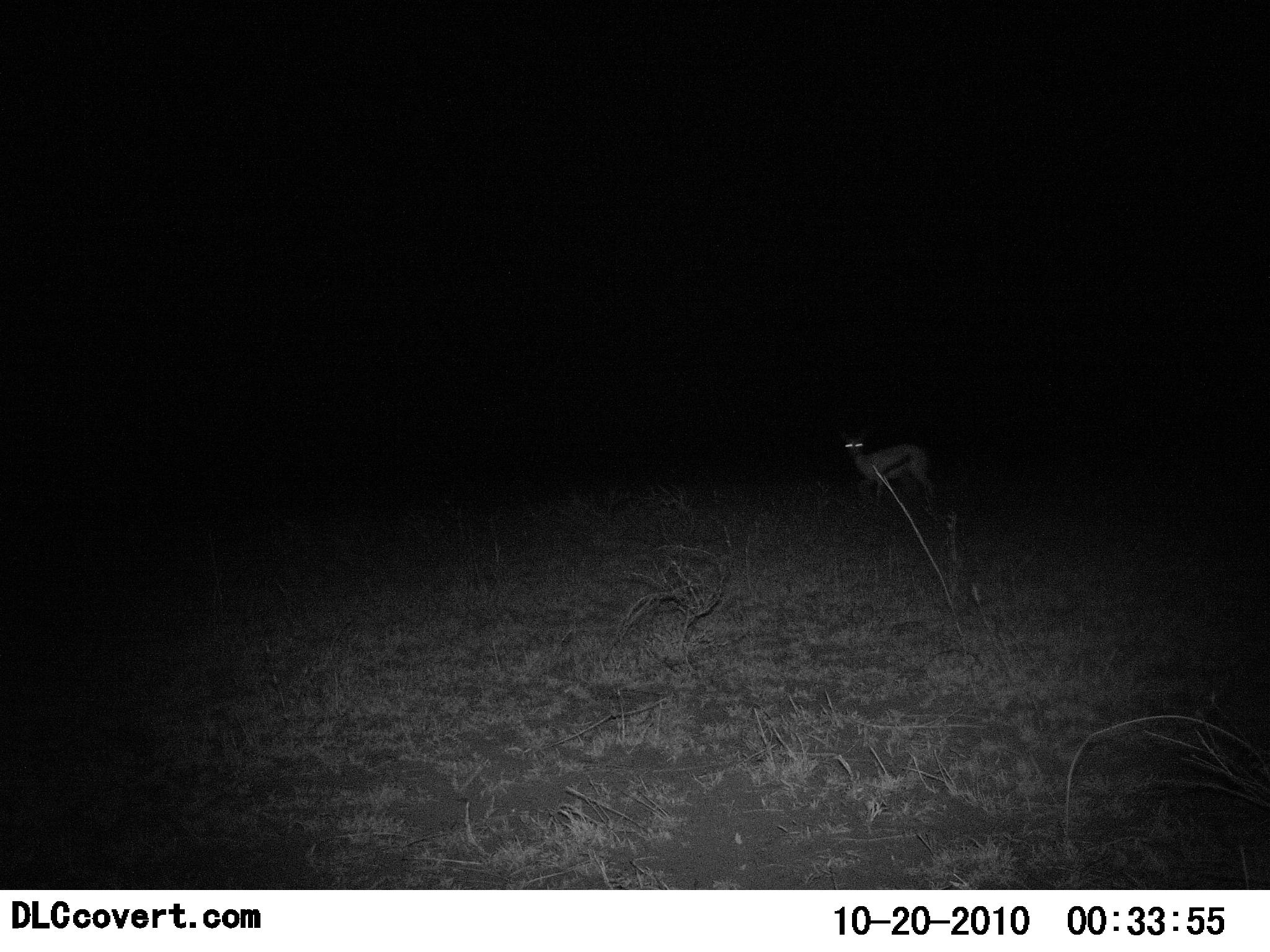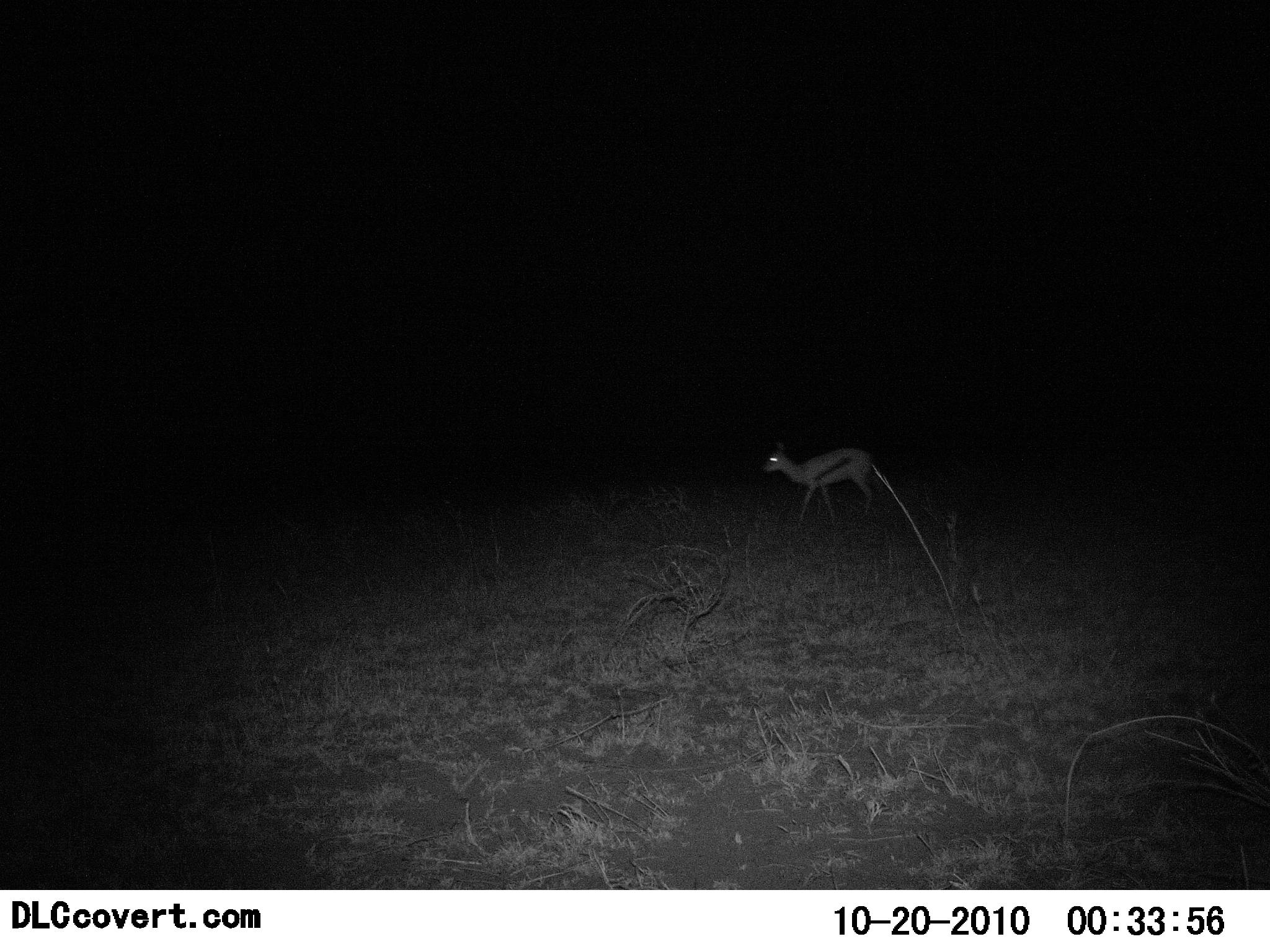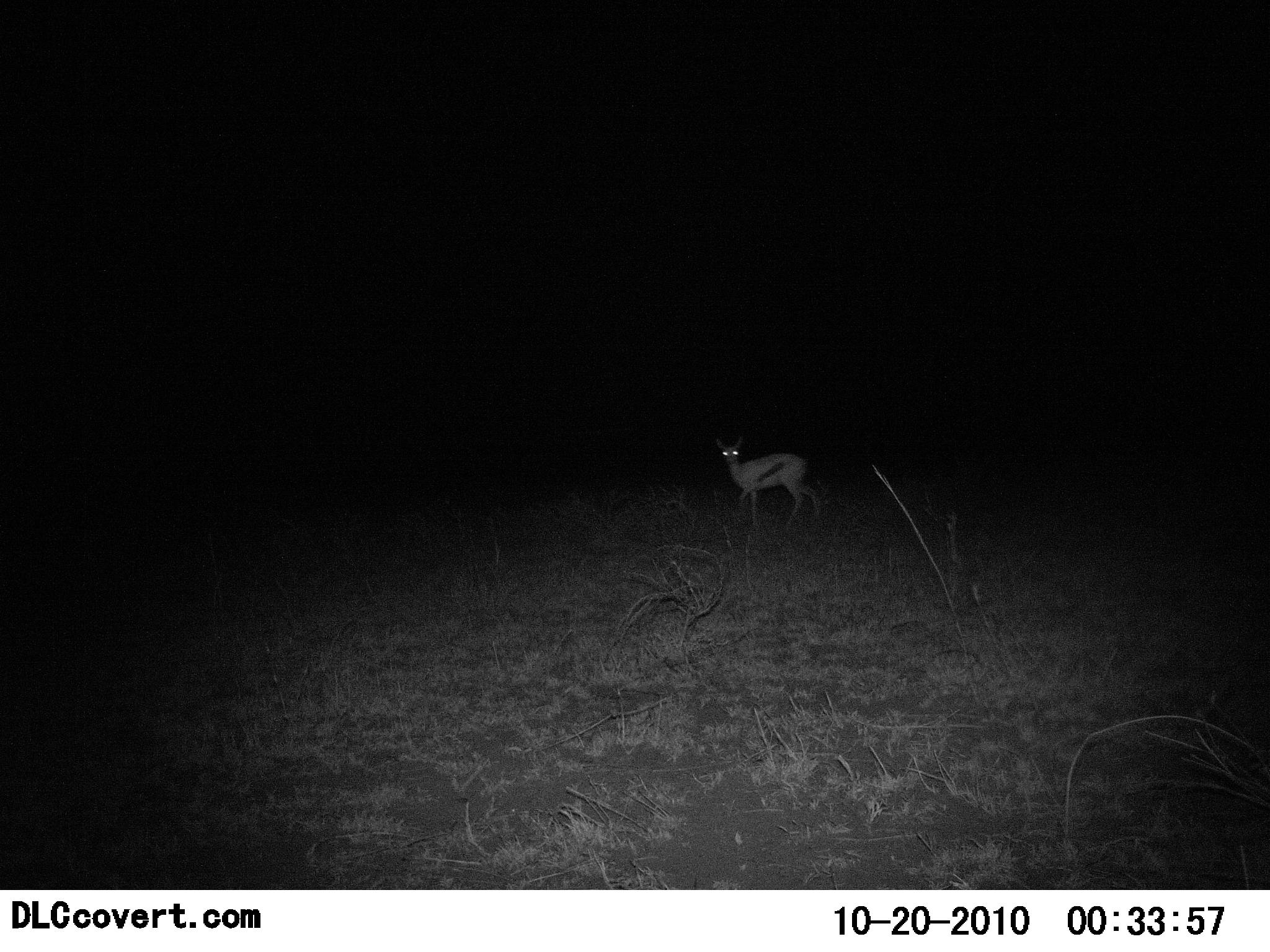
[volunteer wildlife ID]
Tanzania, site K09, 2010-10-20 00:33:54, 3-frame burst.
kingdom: Animalia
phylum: Chordata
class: Mammalia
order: Artiodactyla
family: Bovidae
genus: Eudorcas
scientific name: Eudorcas thomsonii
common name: thomson's gazelle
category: gazellethomsons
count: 1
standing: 0%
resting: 0%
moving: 100%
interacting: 0%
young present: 0%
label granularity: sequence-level